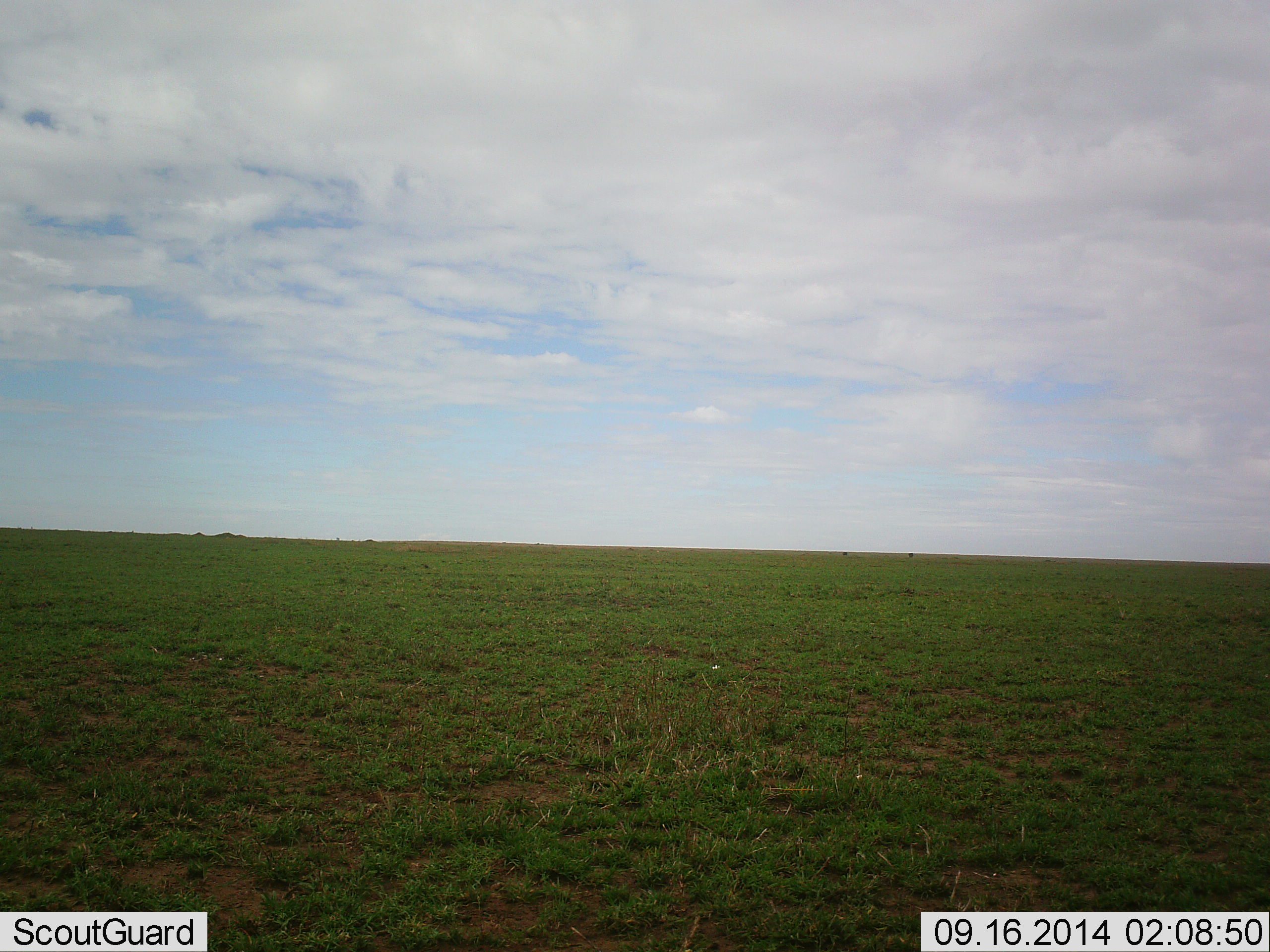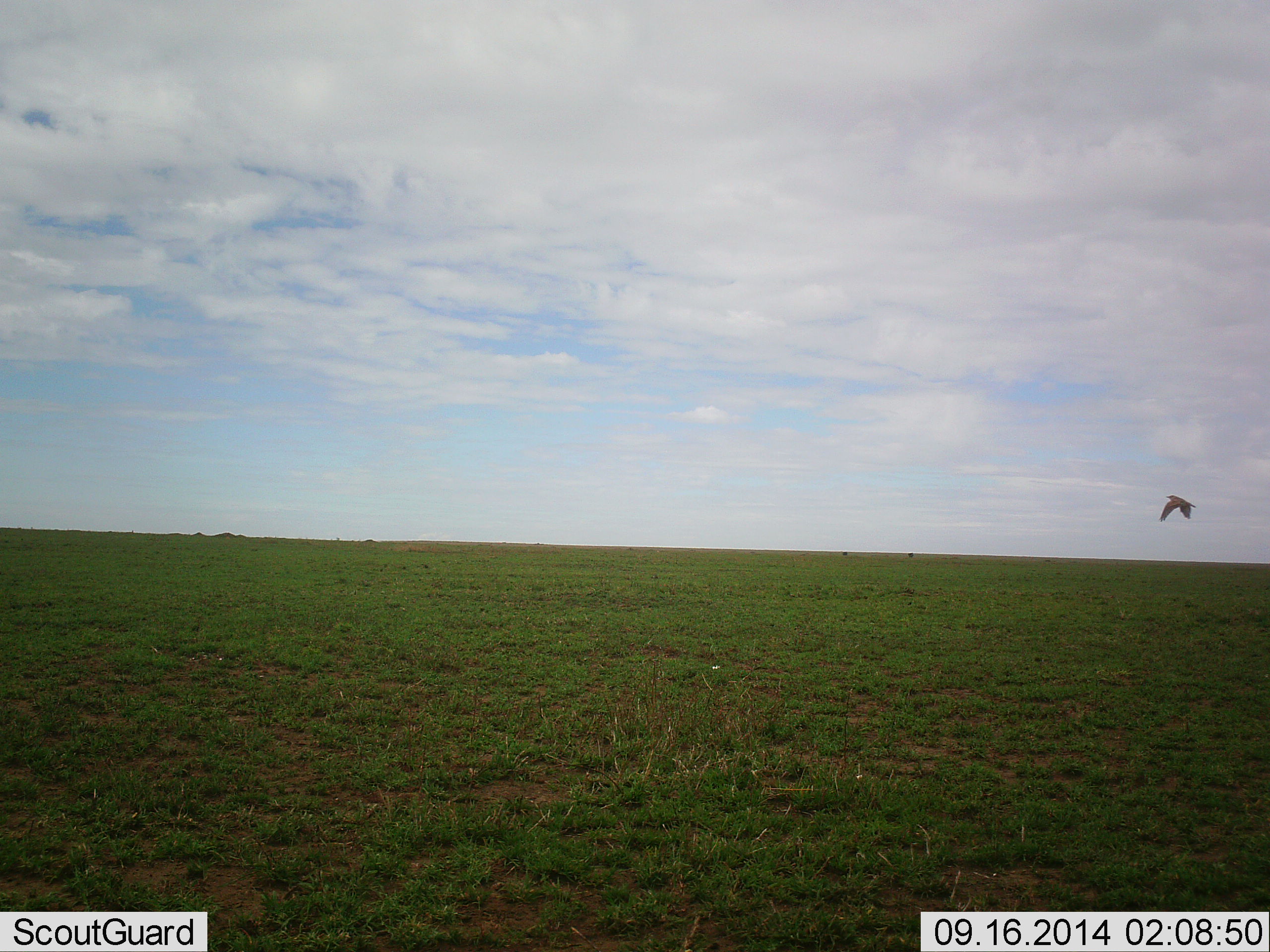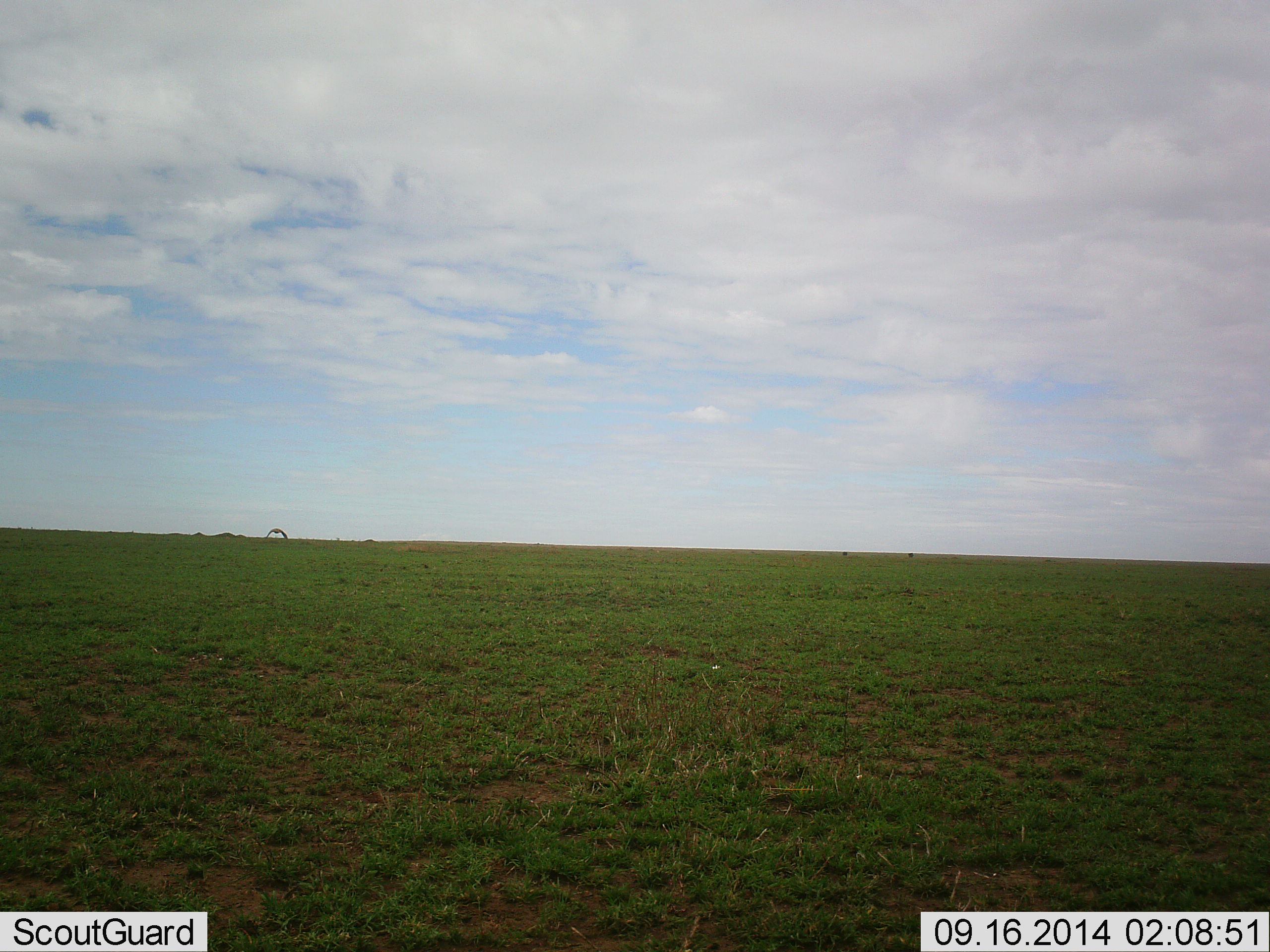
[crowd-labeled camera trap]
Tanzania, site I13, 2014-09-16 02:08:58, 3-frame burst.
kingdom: Animalia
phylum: Chordata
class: Aves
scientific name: Aves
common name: bird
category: otherbird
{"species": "otherbird (bird) (Aves)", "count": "1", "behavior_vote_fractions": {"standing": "0%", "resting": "0%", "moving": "100%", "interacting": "0%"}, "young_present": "0%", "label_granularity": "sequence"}